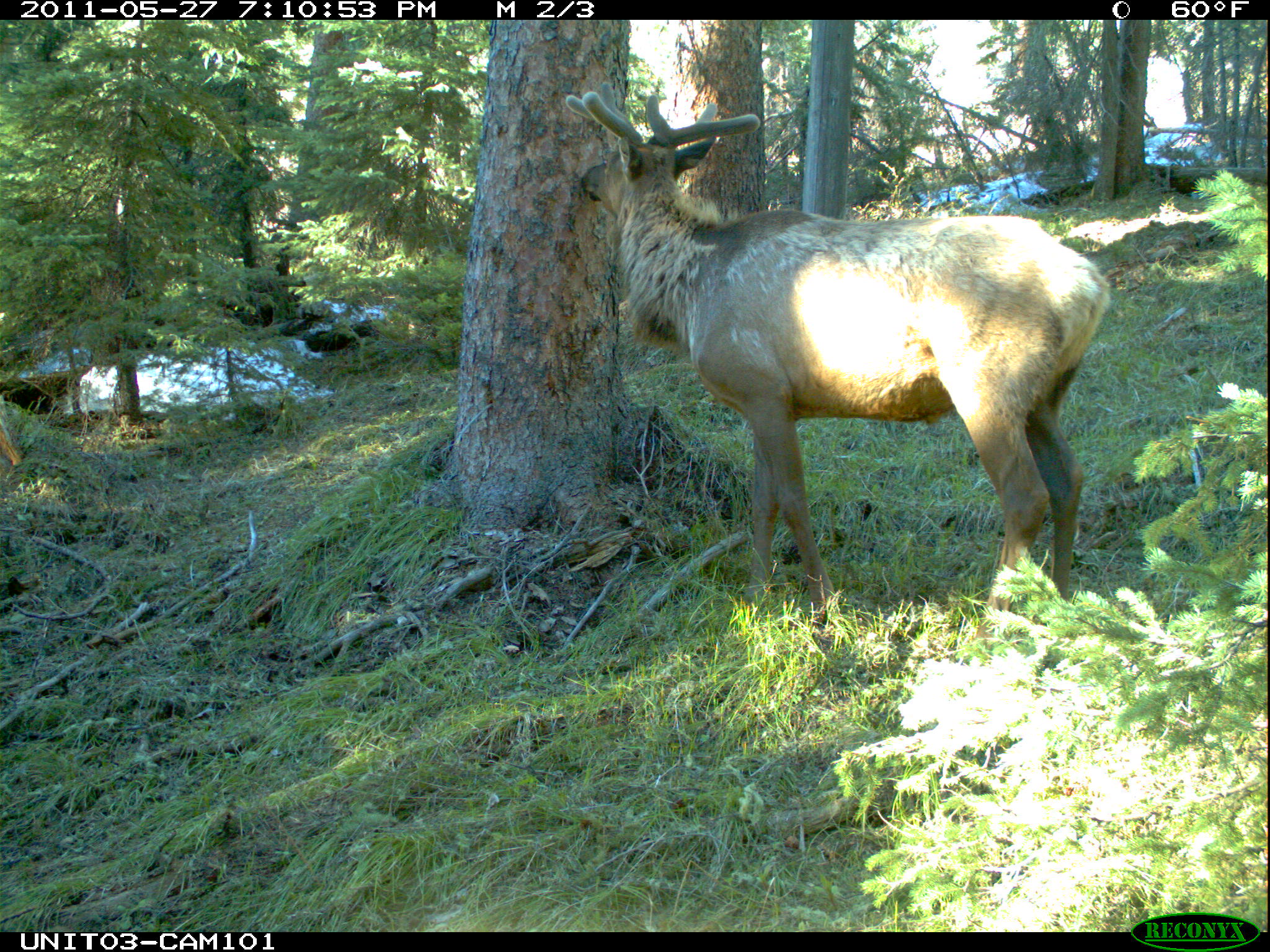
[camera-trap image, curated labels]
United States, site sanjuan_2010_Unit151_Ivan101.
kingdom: Animalia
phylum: Chordata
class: Mammalia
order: Artiodactyla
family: Cervidae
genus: Cervus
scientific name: Cervus elaphus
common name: red deer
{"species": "Cervus elaphus (red deer)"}